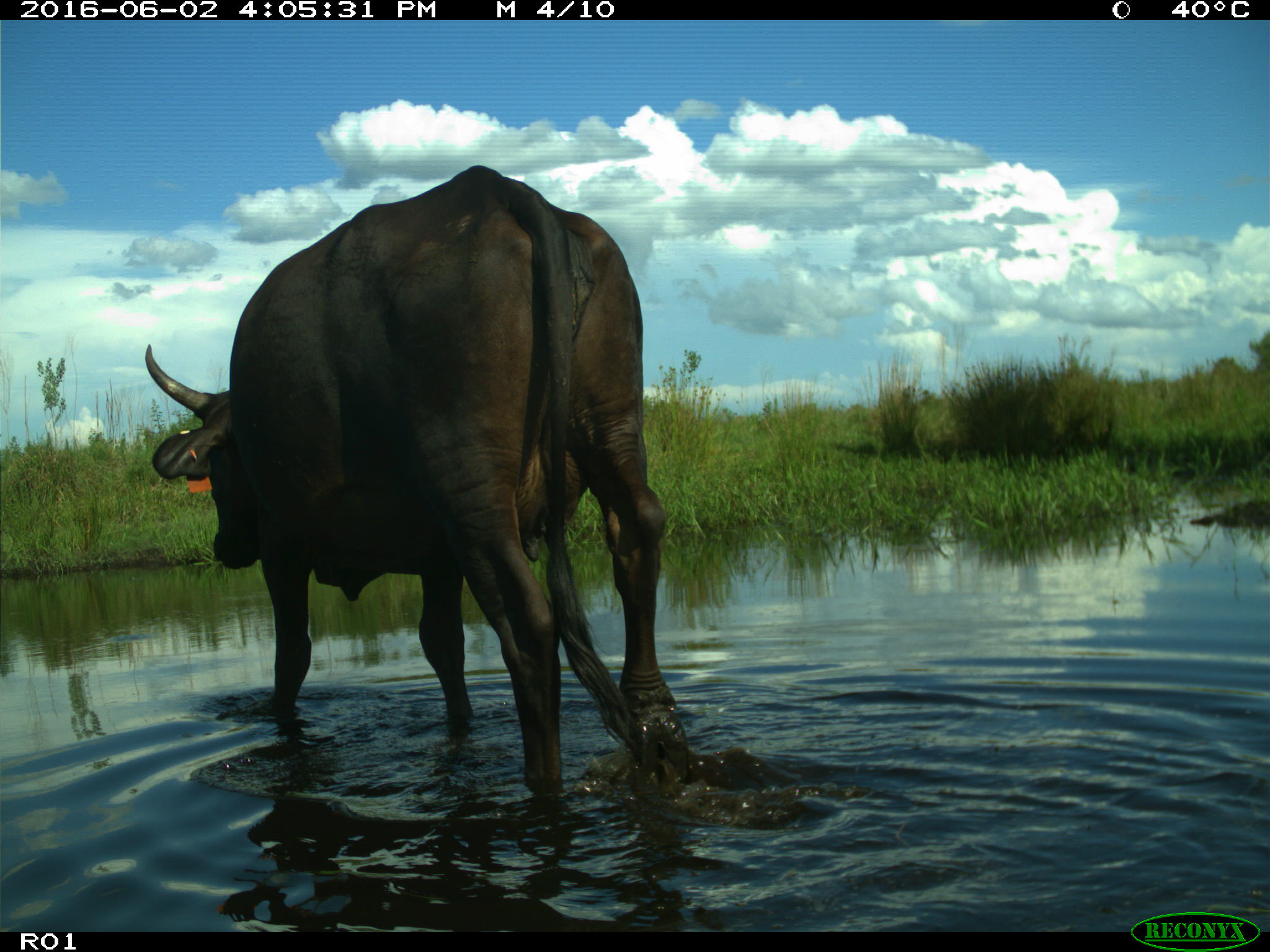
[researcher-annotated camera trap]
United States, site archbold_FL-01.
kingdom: Animalia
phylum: Chordata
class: Mammalia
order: Artiodactyla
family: Bovidae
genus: Bos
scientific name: Bos taurus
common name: domestic cow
Bos taurus (domestic cow).